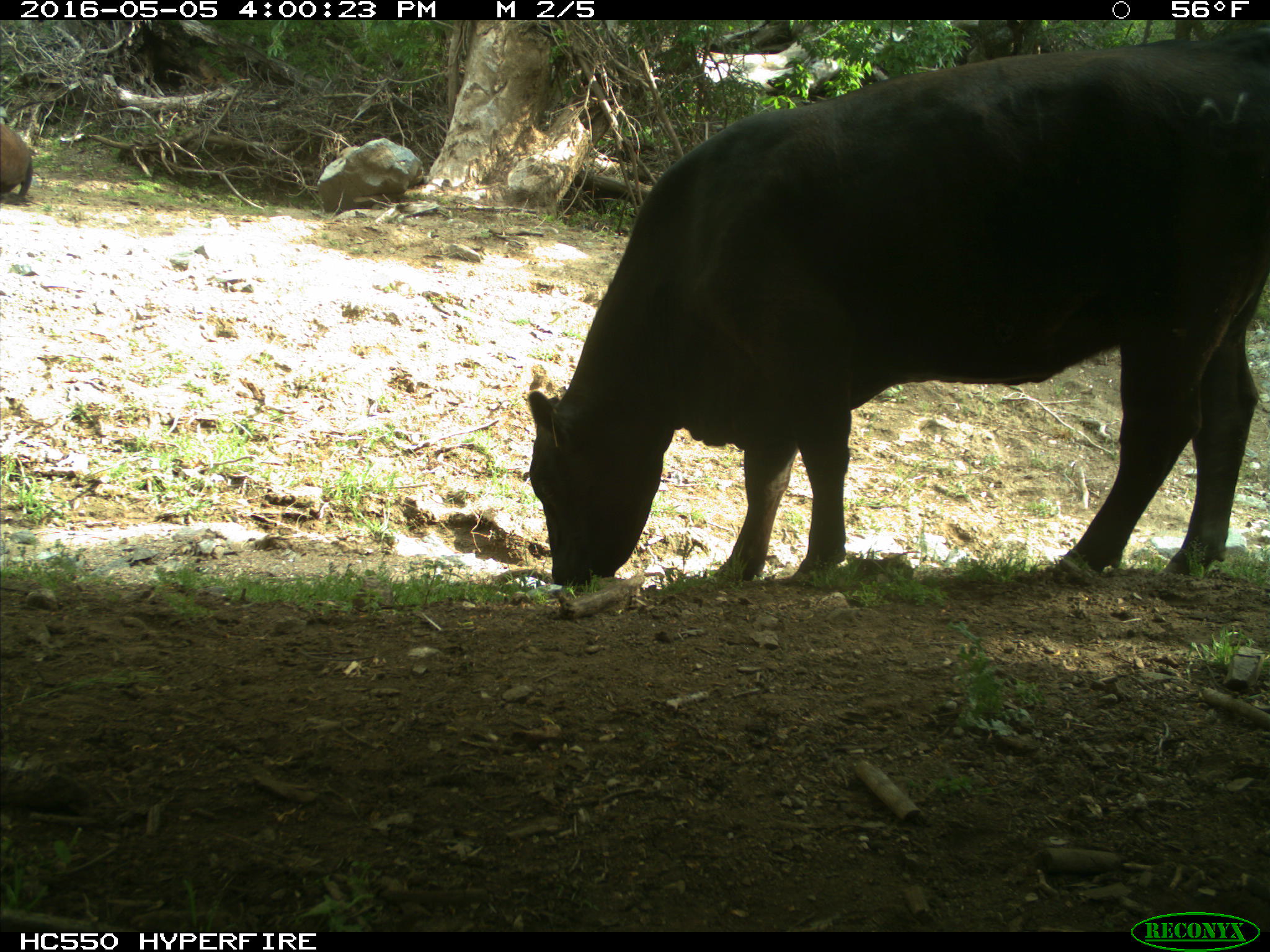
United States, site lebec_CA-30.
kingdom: Animalia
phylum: Chordata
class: Mammalia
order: Artiodactyla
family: Bovidae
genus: Bos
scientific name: Bos taurus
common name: domestic cow